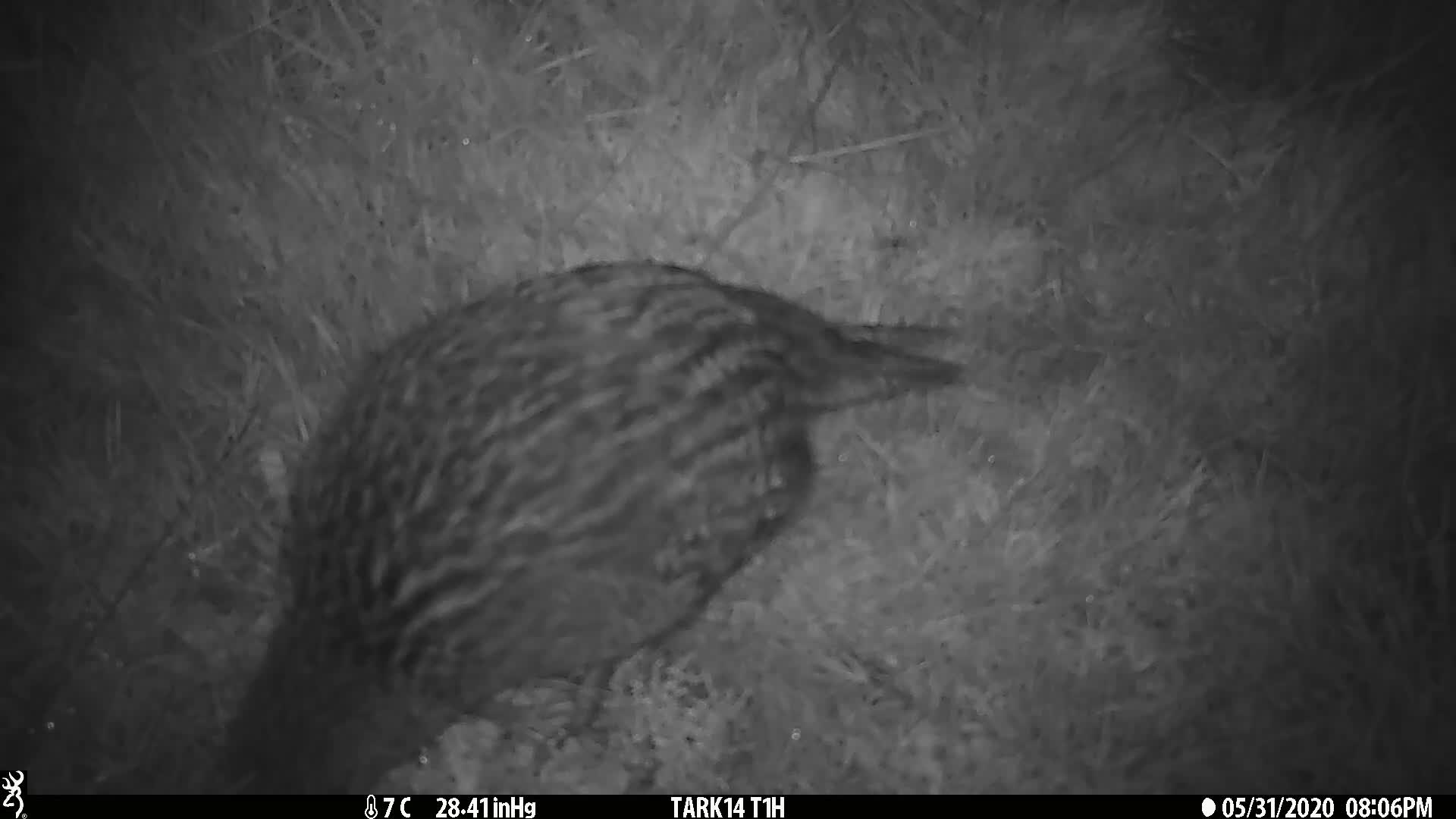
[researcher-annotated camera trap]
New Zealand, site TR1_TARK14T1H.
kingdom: Animalia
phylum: Chordata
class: Aves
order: Gruiformes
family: Rallidae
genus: Gallirallus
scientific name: Gallirallus australis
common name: weka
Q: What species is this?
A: Weka (Gallirallus australis).